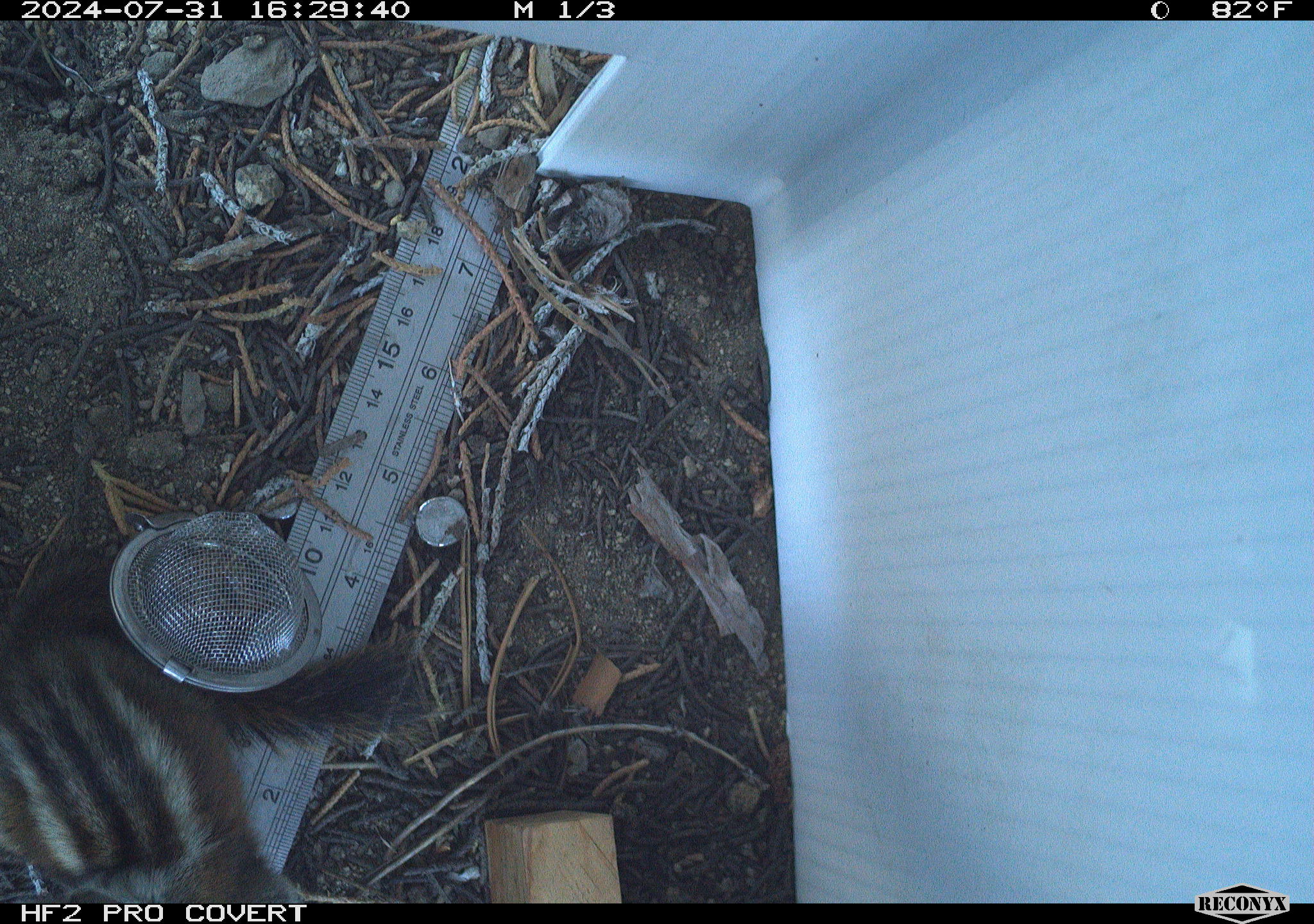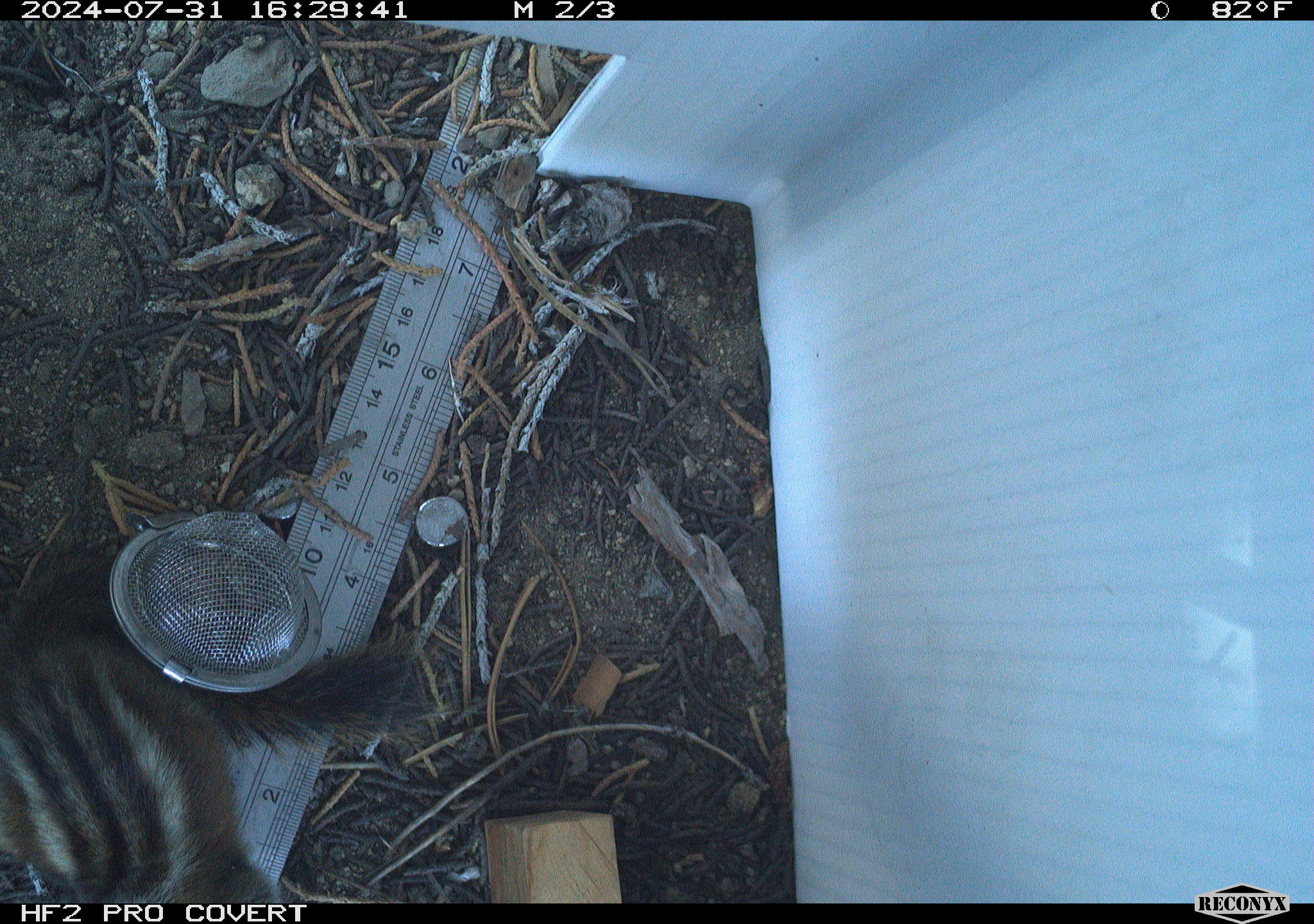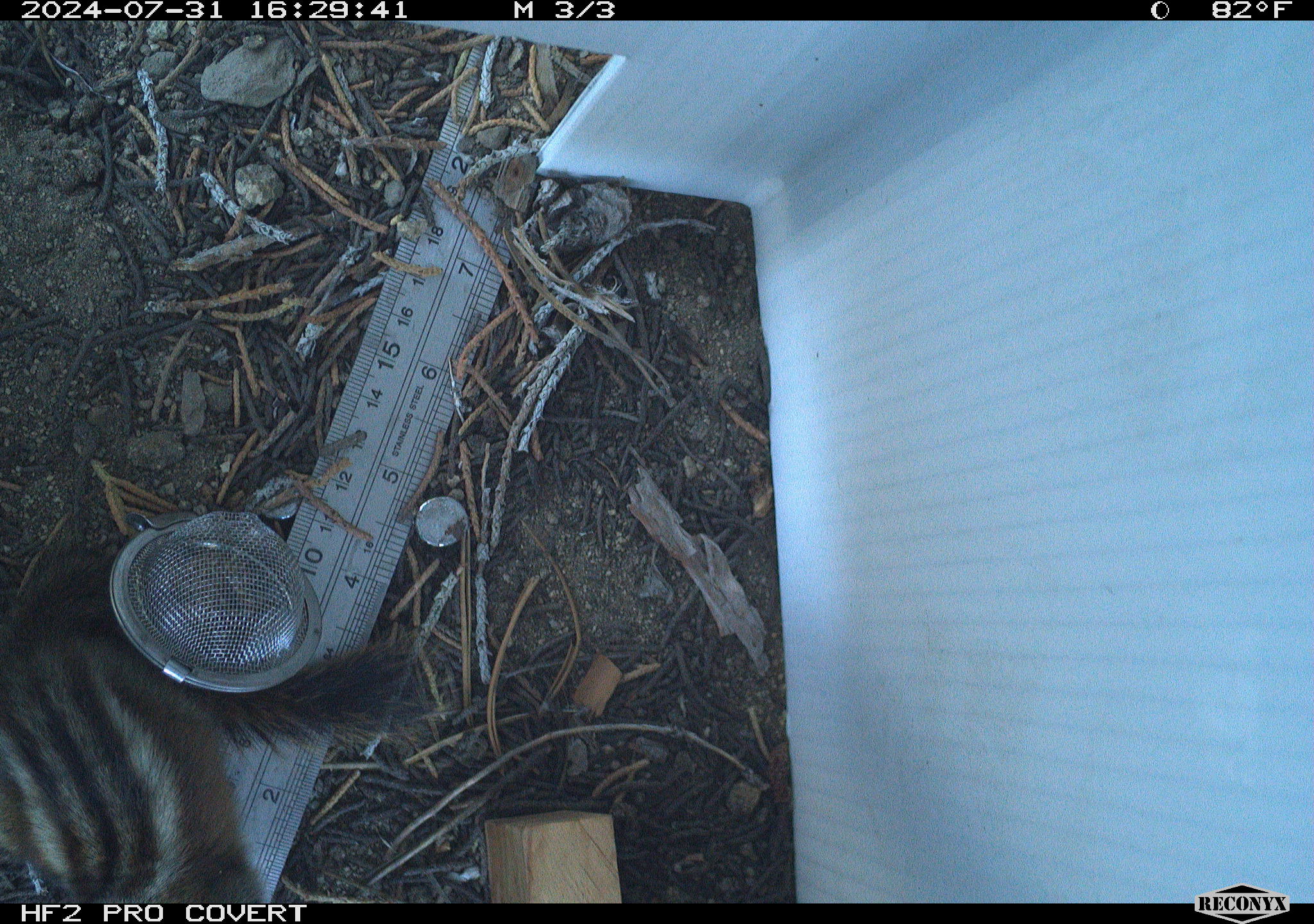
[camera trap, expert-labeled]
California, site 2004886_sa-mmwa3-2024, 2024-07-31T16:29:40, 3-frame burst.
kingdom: Animalia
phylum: Chordata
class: Mammalia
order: Rodentia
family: Sciuridae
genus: Neotamias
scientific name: Neotamias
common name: western chipmunks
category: neotamias species